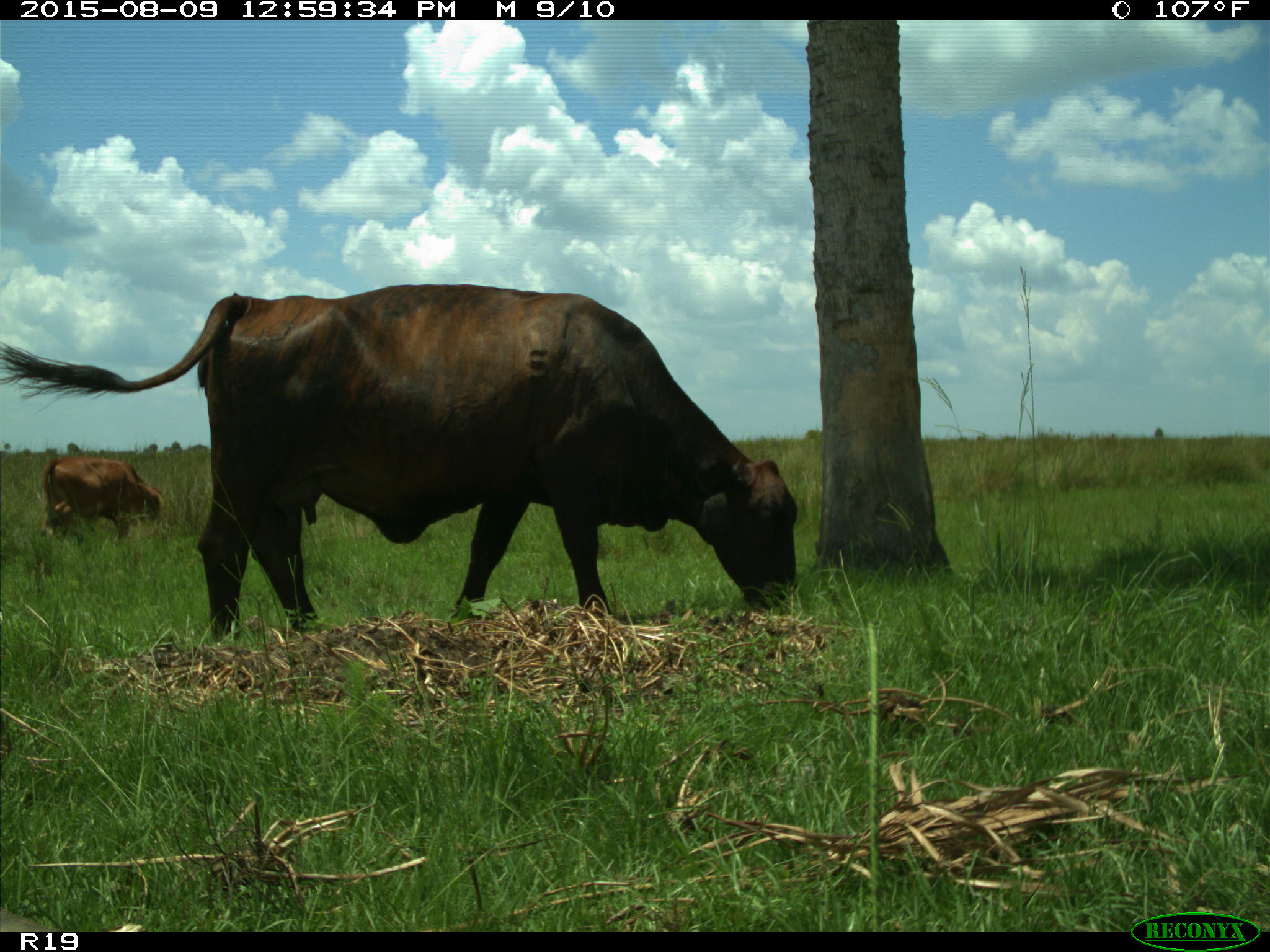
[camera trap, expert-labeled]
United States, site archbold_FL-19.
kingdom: Animalia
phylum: Chordata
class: Mammalia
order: Artiodactyla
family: Bovidae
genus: Bos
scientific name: Bos taurus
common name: domestic cow